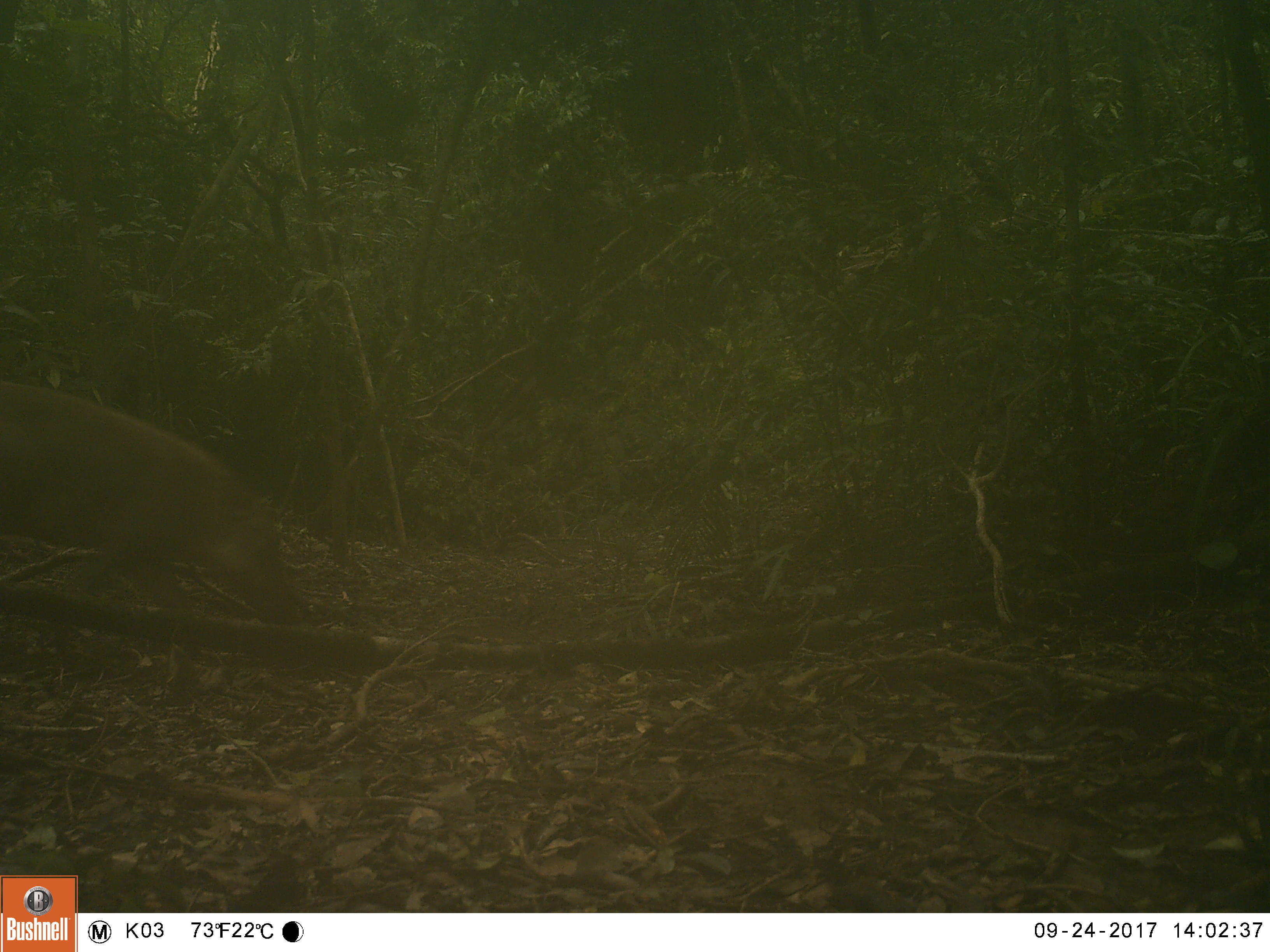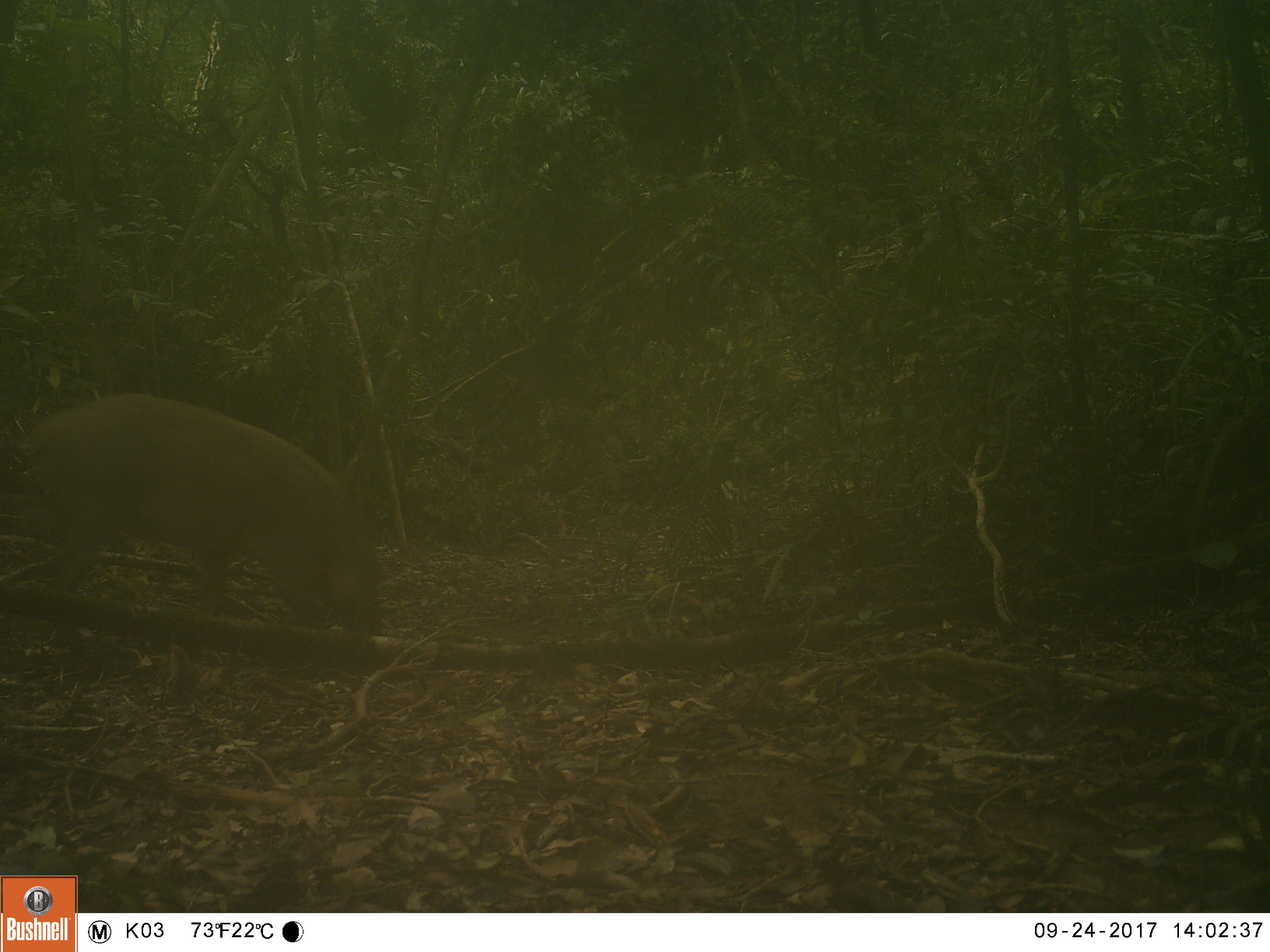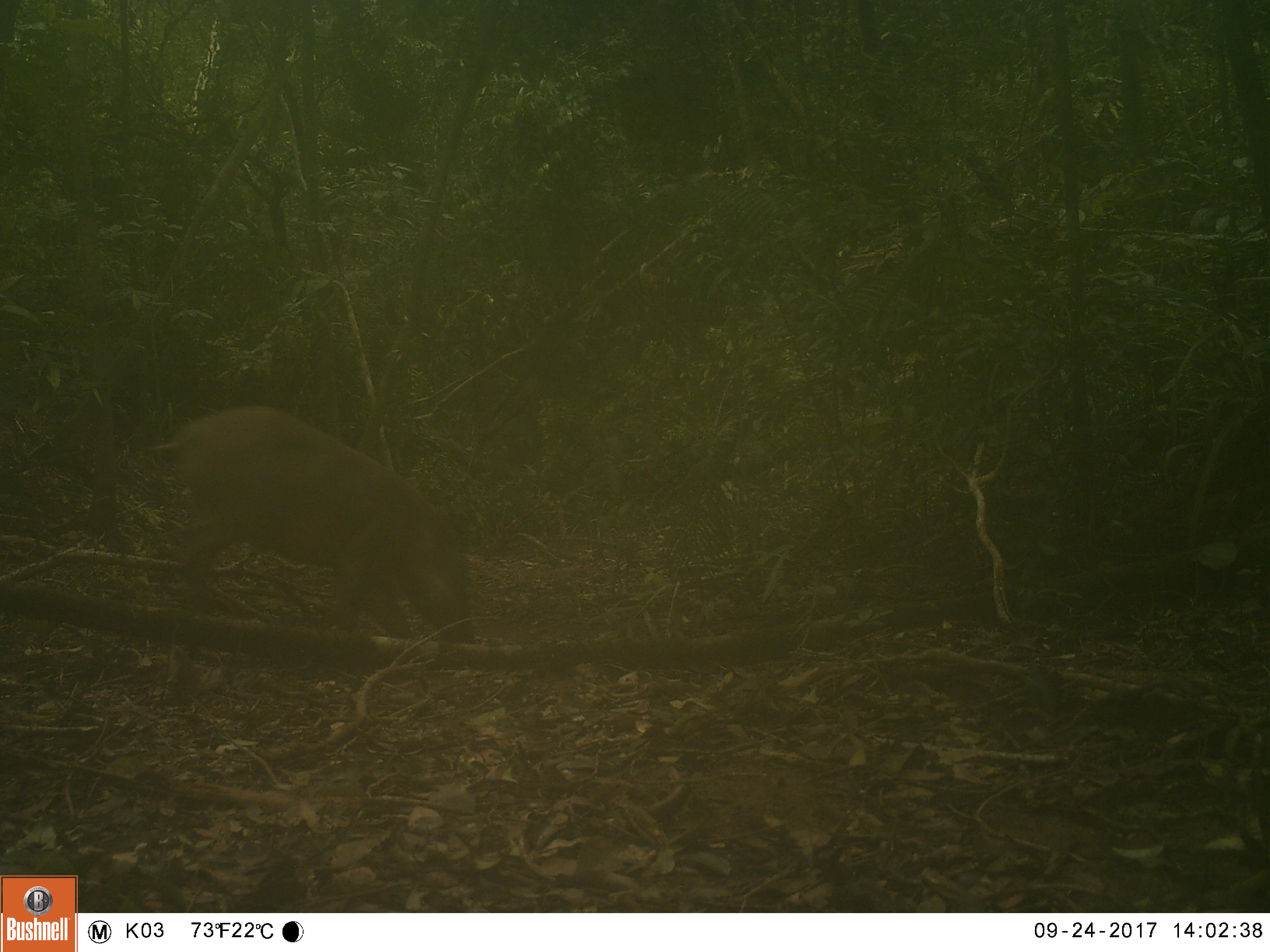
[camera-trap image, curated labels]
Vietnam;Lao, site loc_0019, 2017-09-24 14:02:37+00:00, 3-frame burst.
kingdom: Animalia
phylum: Chordata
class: Mammalia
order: Artiodactyla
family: Suidae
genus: Sus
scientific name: Sus scrofa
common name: eurasian wild pig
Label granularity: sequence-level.